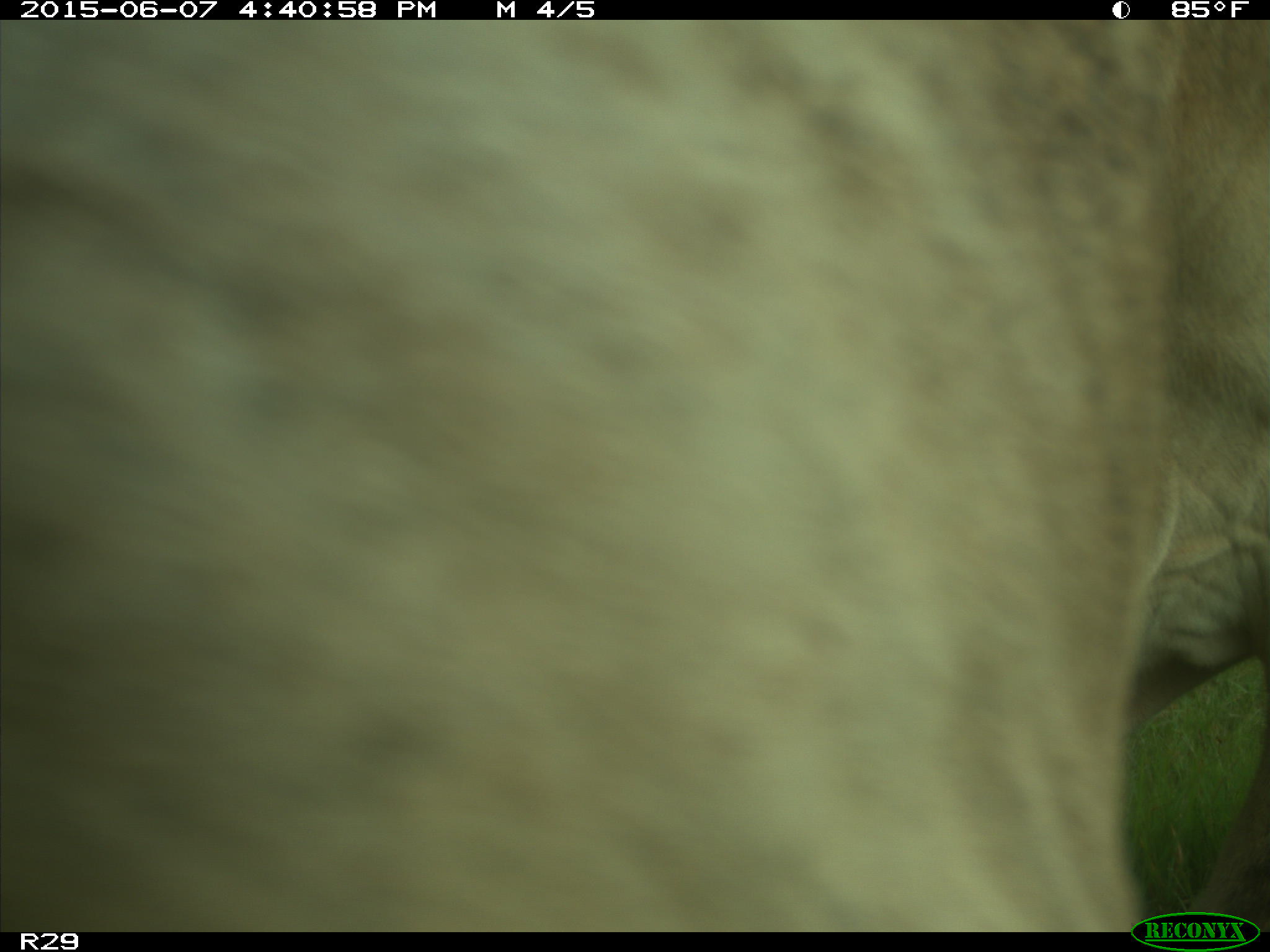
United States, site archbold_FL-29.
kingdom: Animalia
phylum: Chordata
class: Mammalia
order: Artiodactyla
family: Bovidae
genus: Bos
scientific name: Bos taurus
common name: domestic cow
Bos taurus (domestic cow).